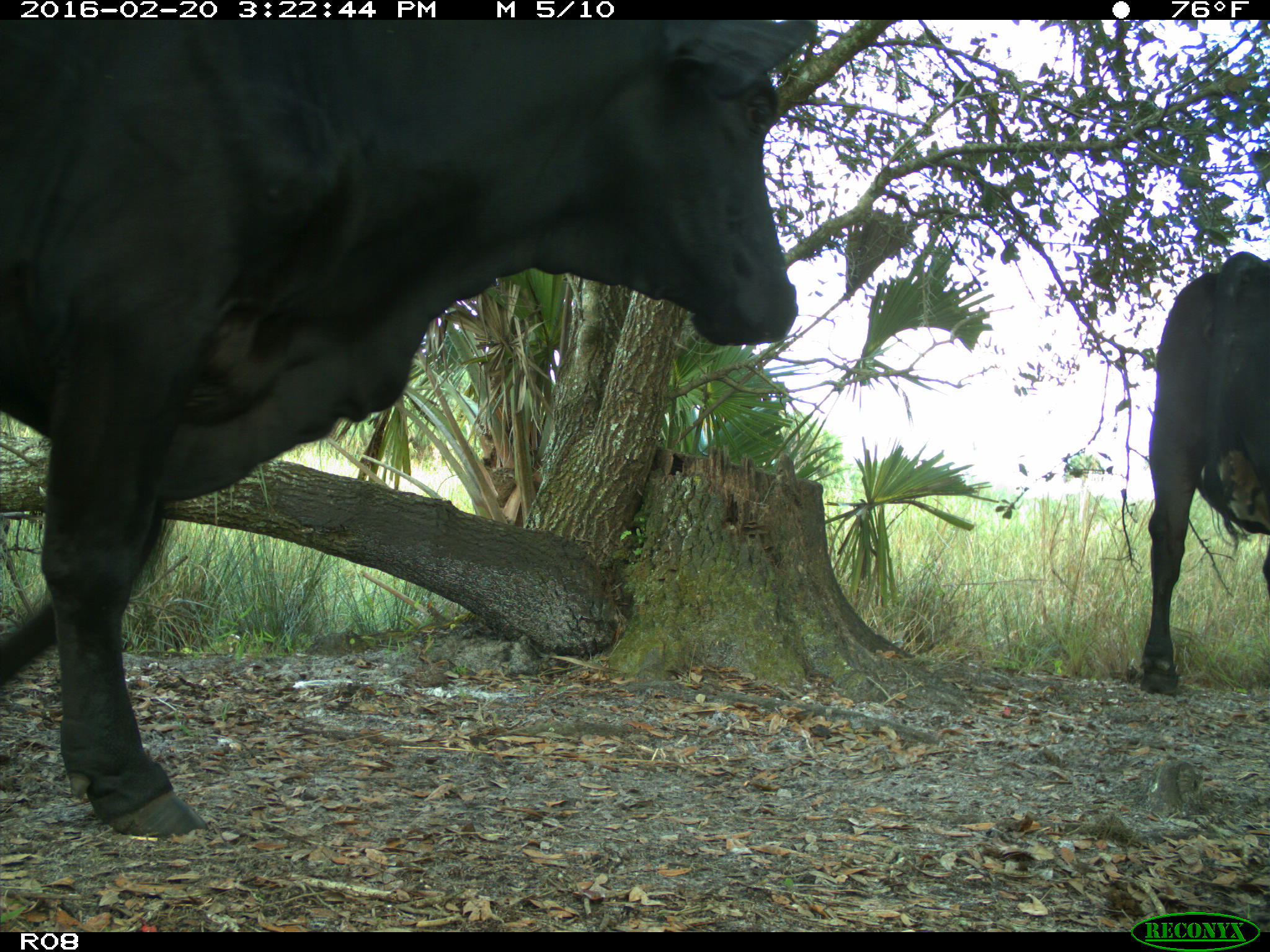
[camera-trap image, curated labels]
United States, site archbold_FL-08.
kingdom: Animalia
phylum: Chordata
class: Mammalia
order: Artiodactyla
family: Bovidae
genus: Bos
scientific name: Bos taurus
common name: domestic cow